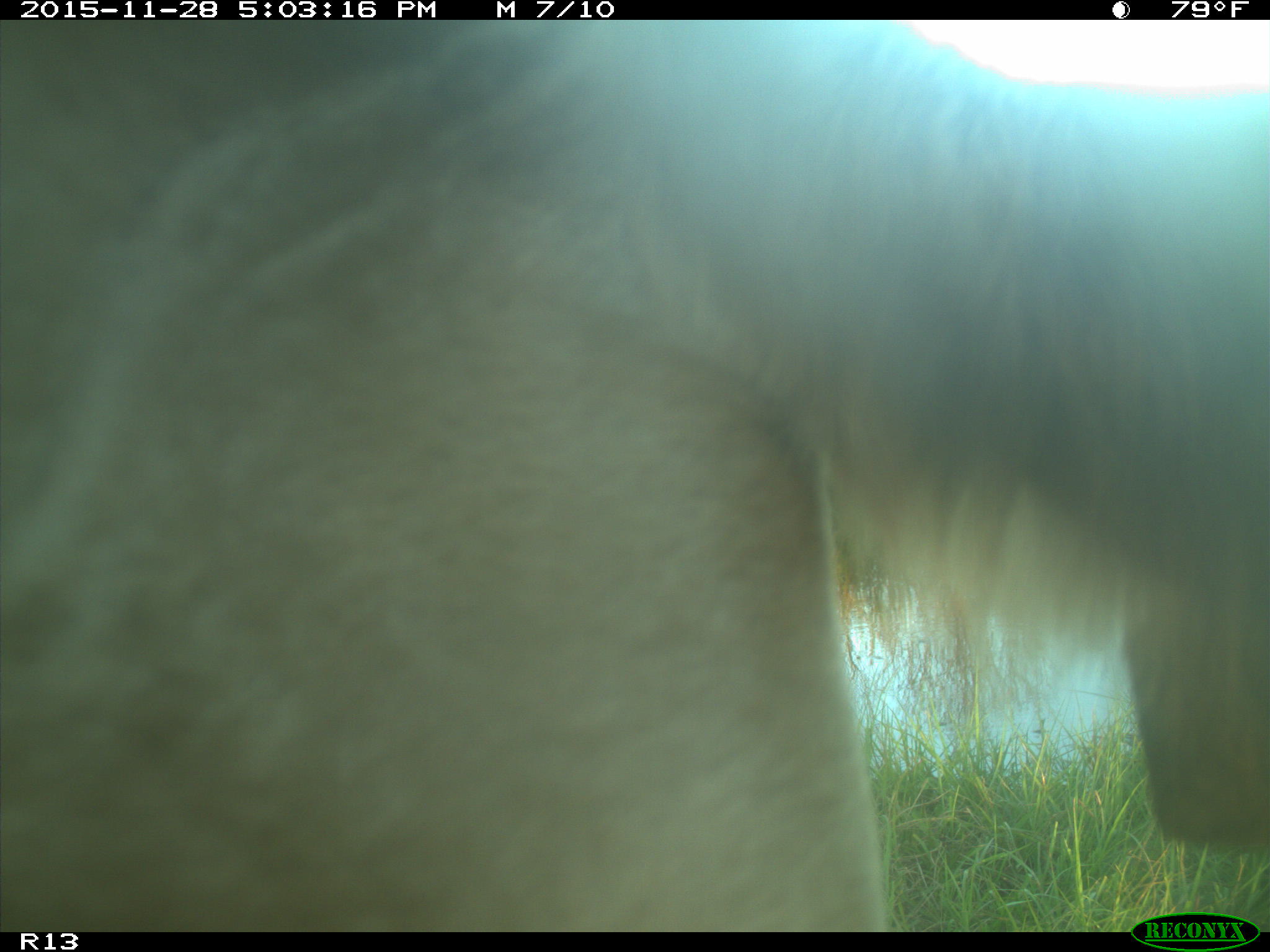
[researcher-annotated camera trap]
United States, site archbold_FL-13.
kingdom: Animalia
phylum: Chordata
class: Mammalia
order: Artiodactyla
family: Bovidae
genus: Bos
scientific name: Bos taurus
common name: domestic cow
Bos taurus (domestic cow).